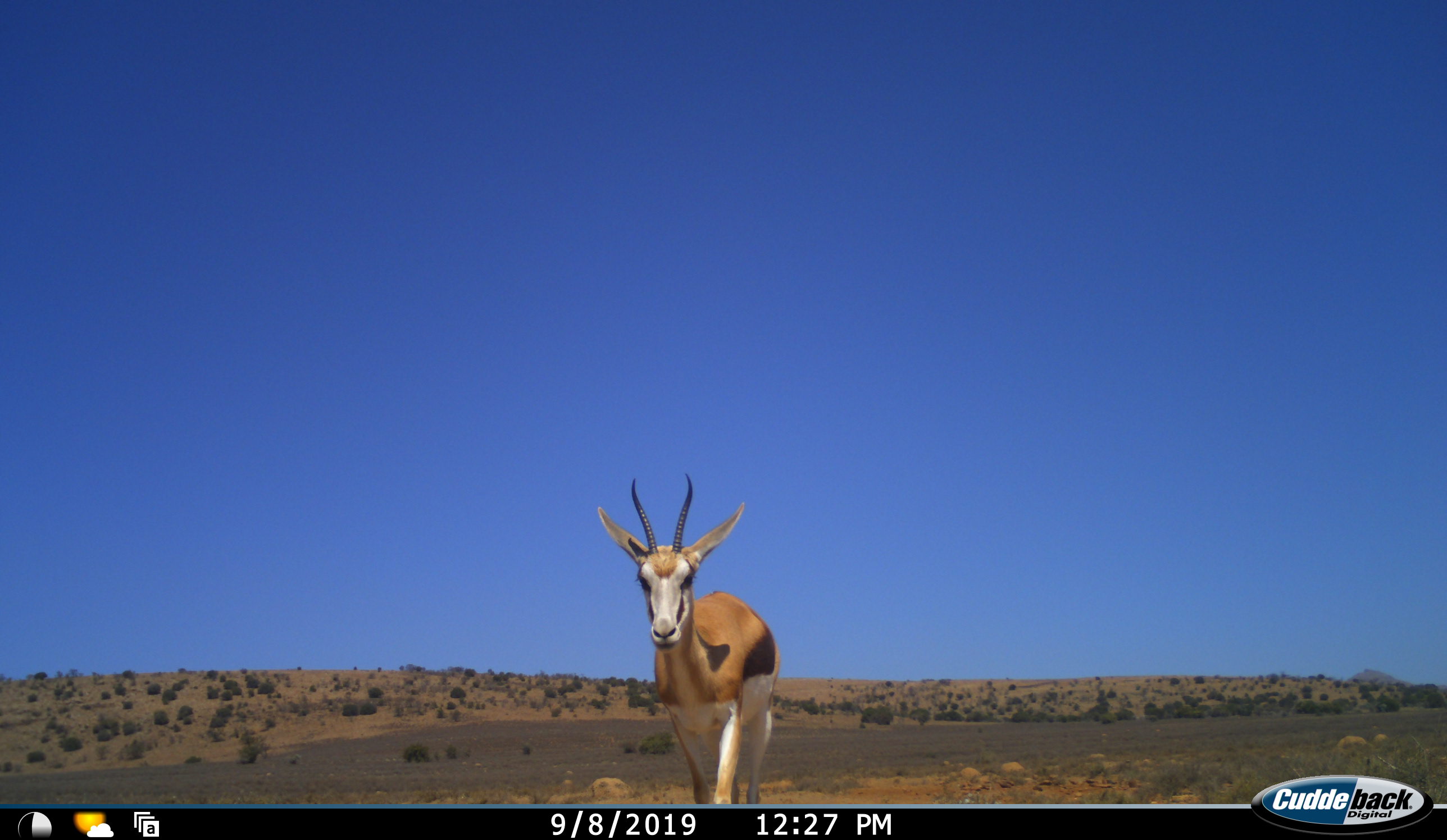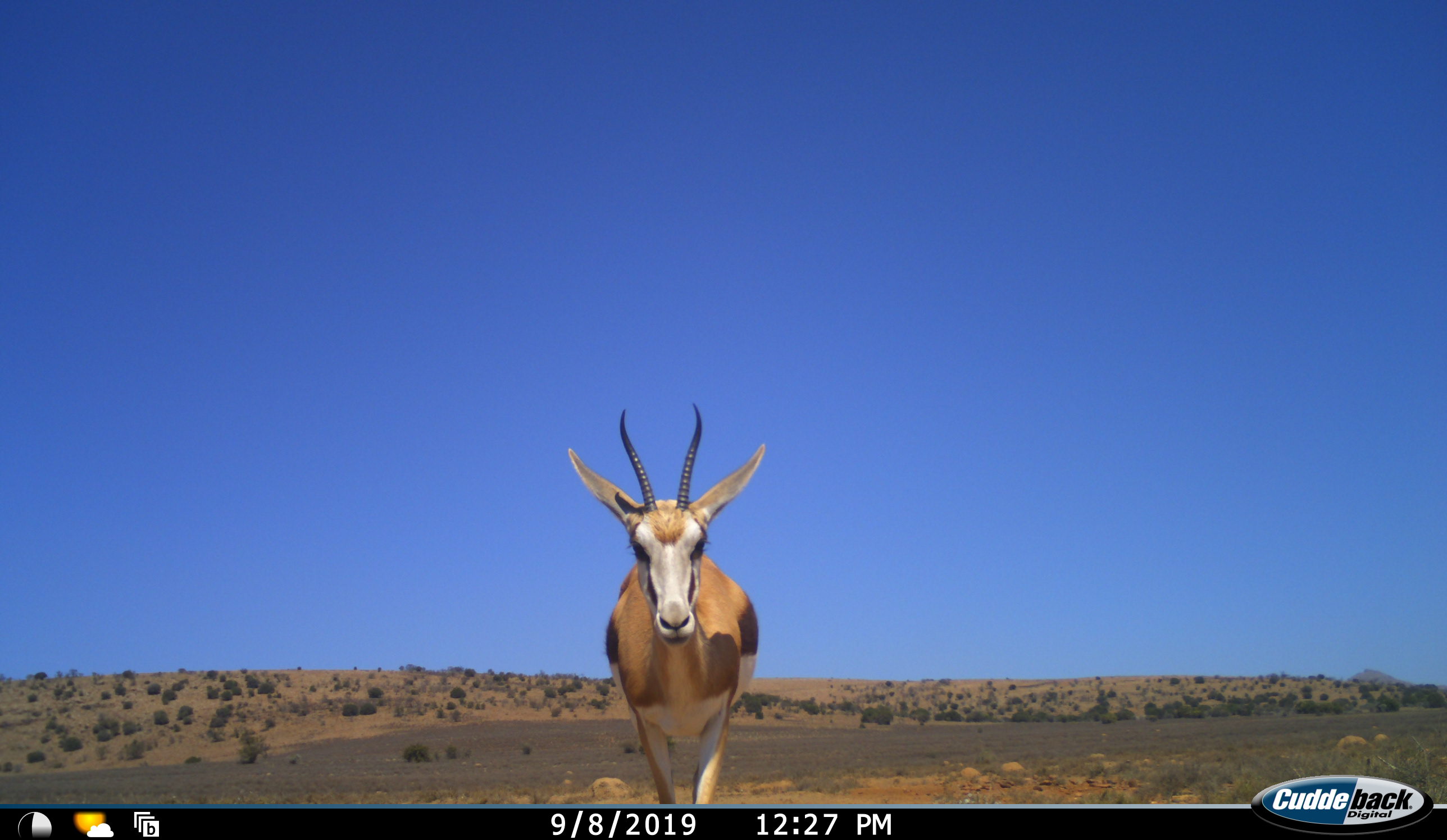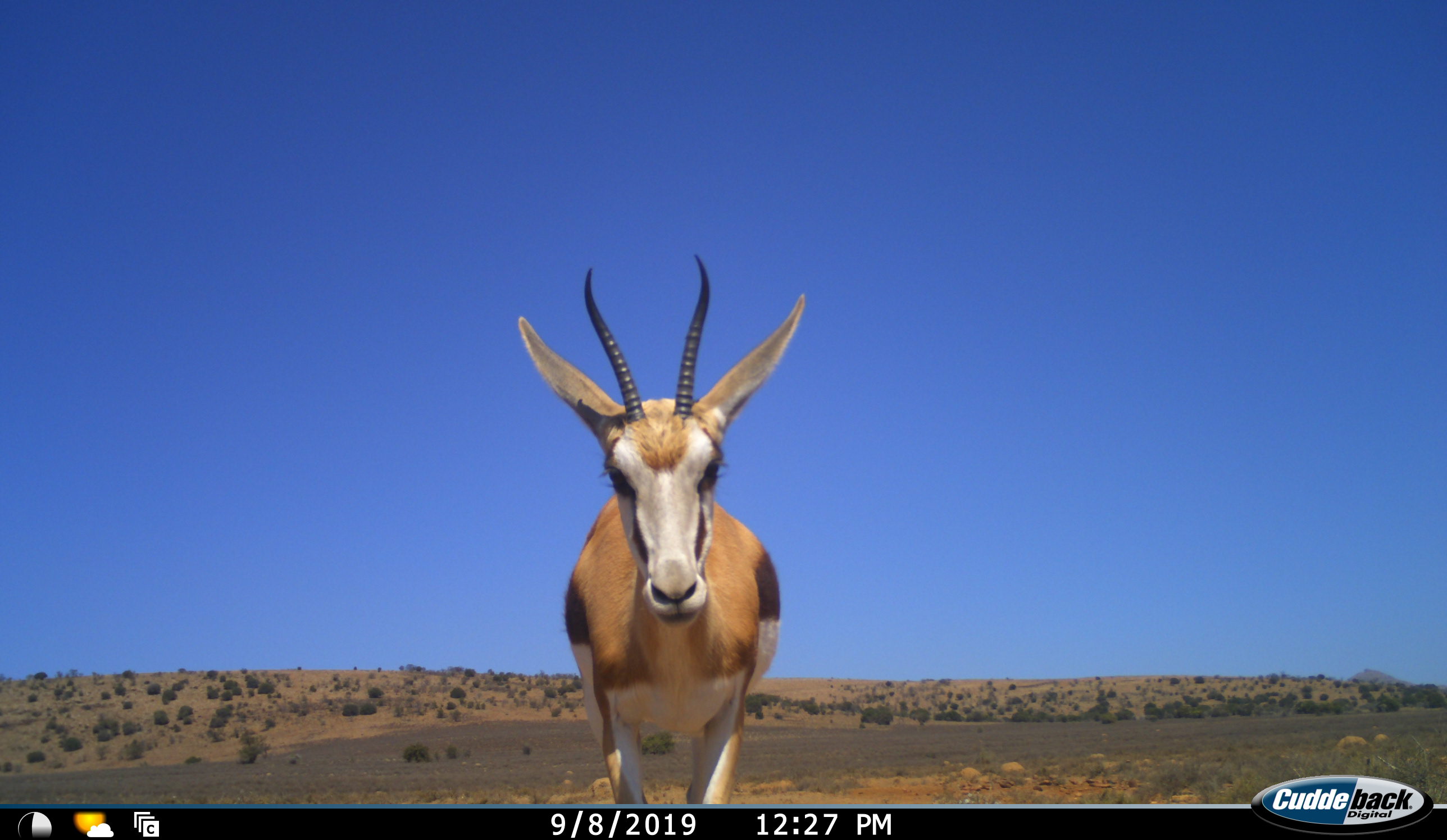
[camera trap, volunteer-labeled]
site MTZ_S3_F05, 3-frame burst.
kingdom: Animalia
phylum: Chordata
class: Mammalia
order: Artiodactyla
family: Bovidae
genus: Antidorcas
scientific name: Antidorcas marsupialis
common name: springbok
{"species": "springbok (Antidorcas marsupialis)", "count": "1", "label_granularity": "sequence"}